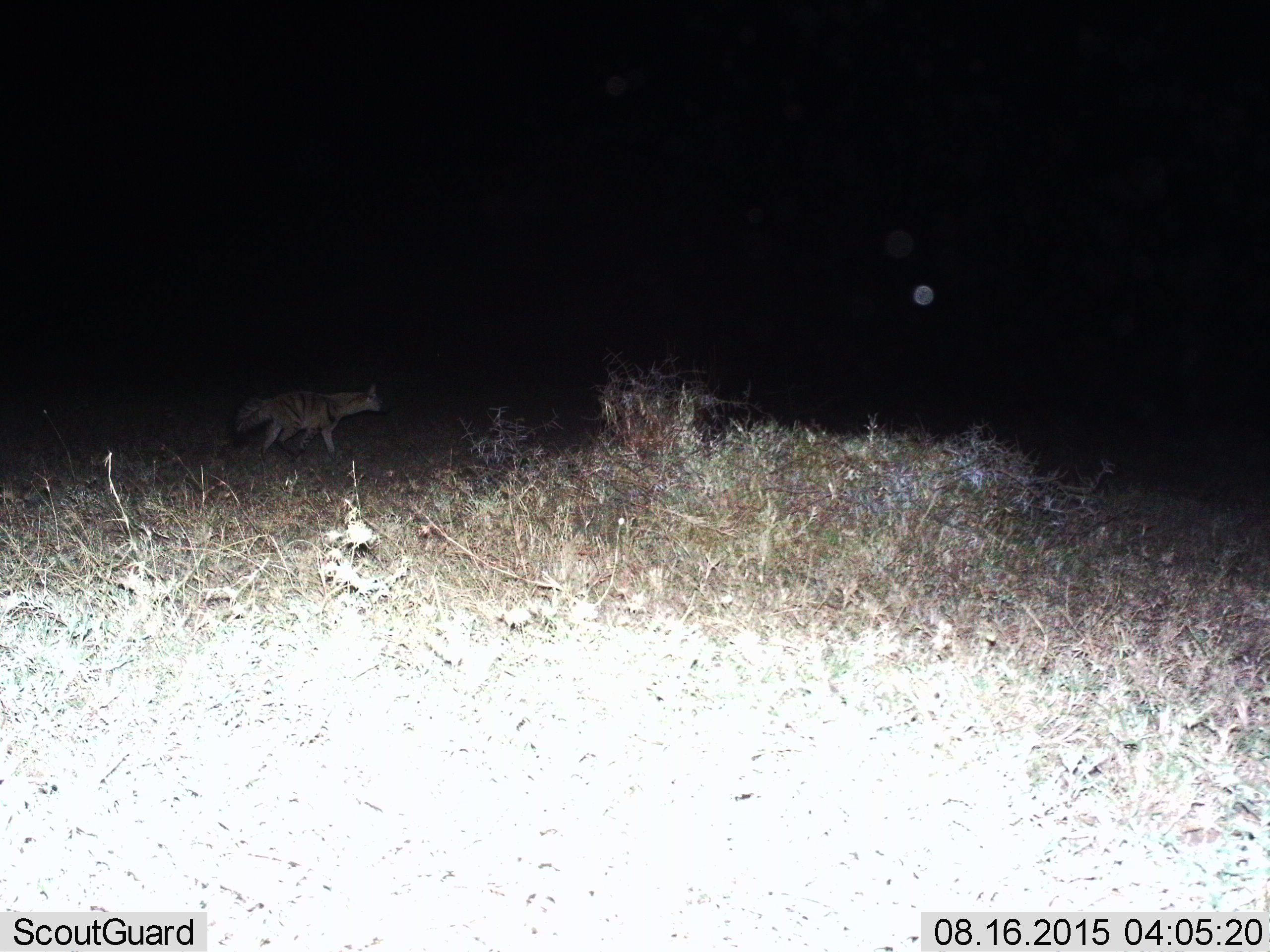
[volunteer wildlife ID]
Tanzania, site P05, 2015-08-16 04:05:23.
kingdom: Animalia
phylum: Chordata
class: Mammalia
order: Carnivora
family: Hyaenidae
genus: Proteles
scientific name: Proteles cristatus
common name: aardwolf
Aardwolf (Proteles cristatus), count 1. Behavior (volunteer vote fractions): standing 0%, resting 0%, moving 100%, interacting 0%. Young present (vote fraction): 0%. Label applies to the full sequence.